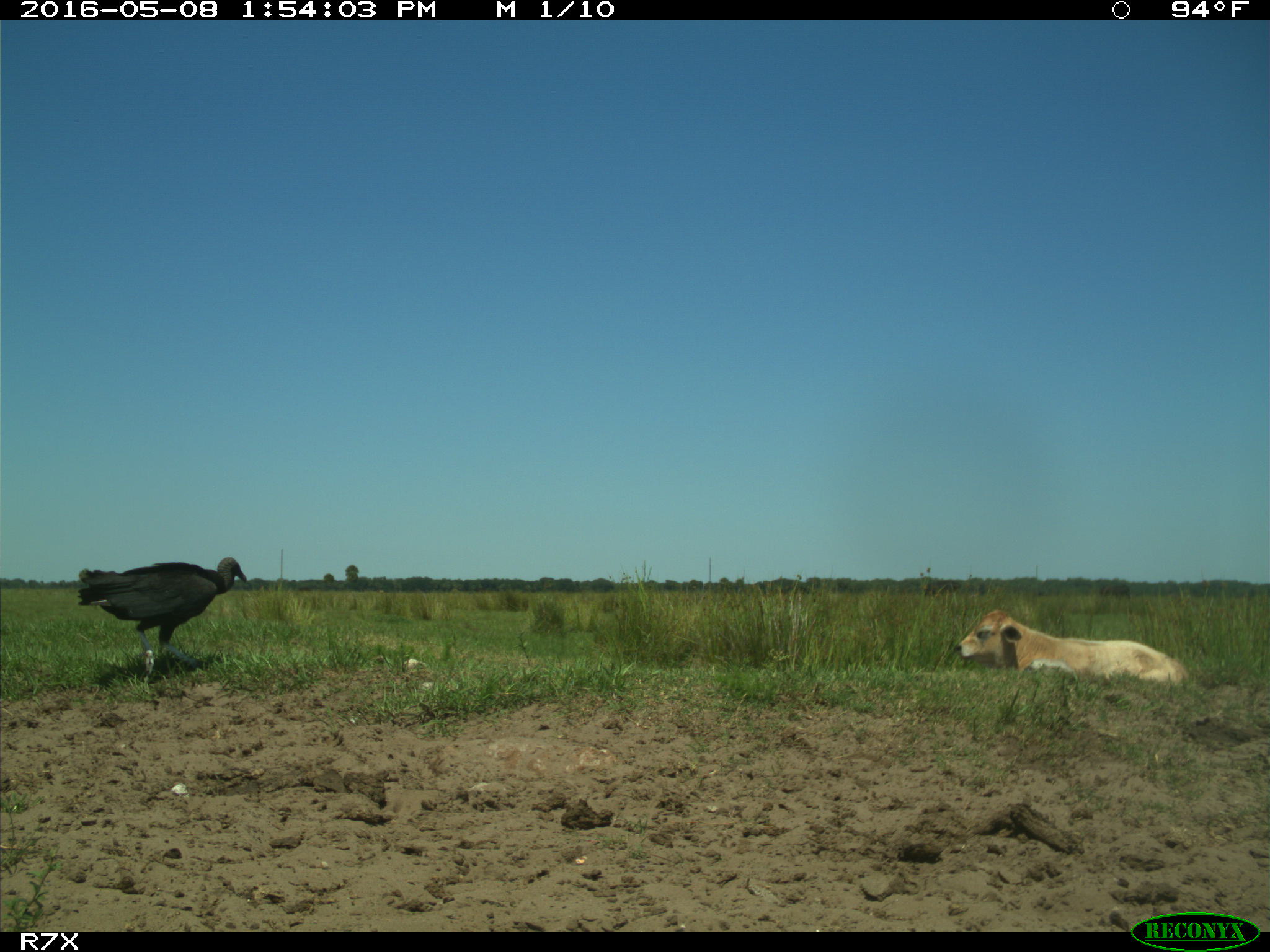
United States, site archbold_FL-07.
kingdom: Animalia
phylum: Chordata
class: Mammalia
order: Artiodactyla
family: Bovidae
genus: Bos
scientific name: Bos taurus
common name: domestic cow